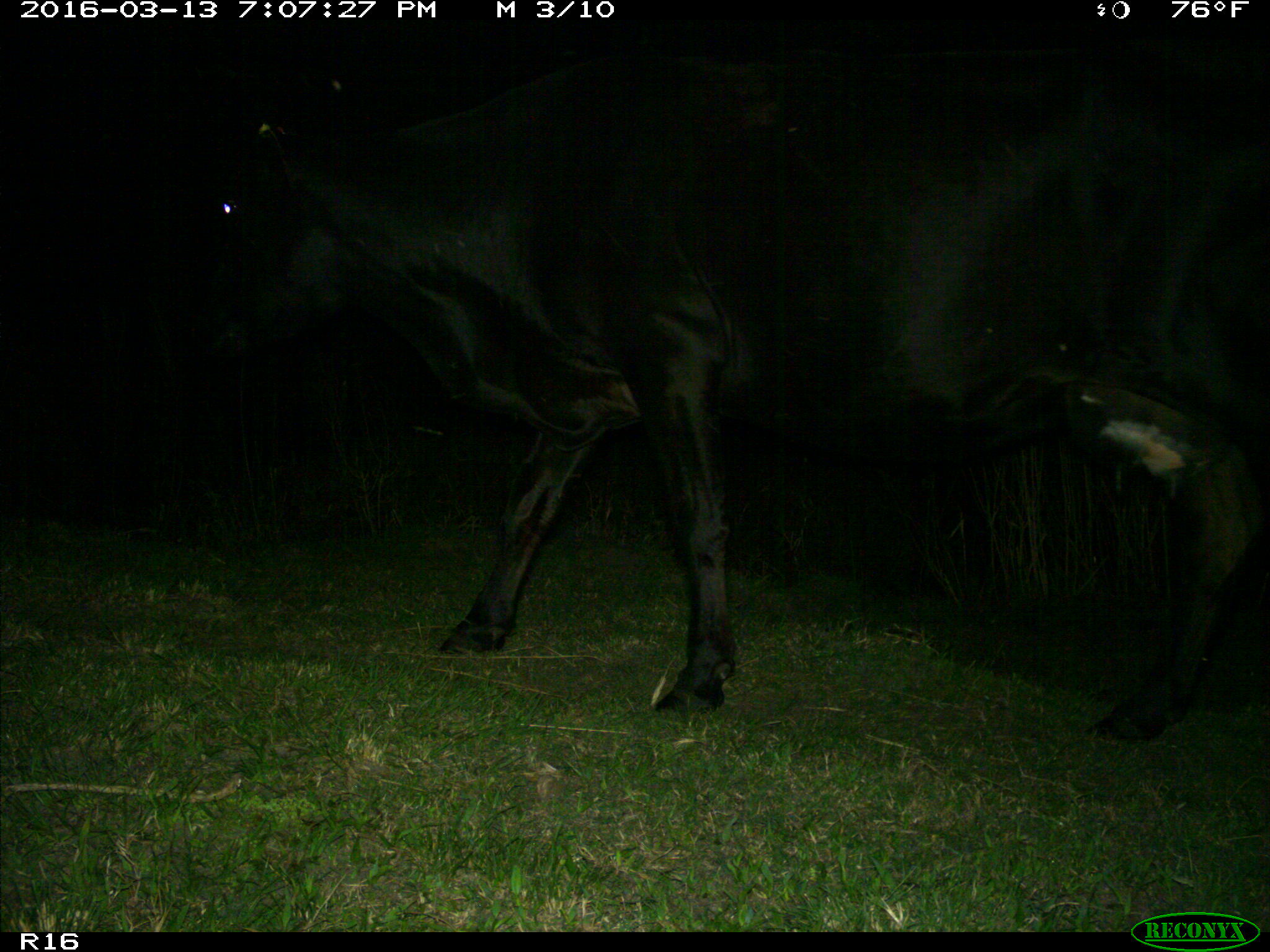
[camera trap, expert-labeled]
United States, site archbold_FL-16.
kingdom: Animalia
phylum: Chordata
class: Mammalia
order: Artiodactyla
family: Bovidae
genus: Bos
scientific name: Bos taurus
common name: domestic cow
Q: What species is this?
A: Bos taurus (domestic cow).